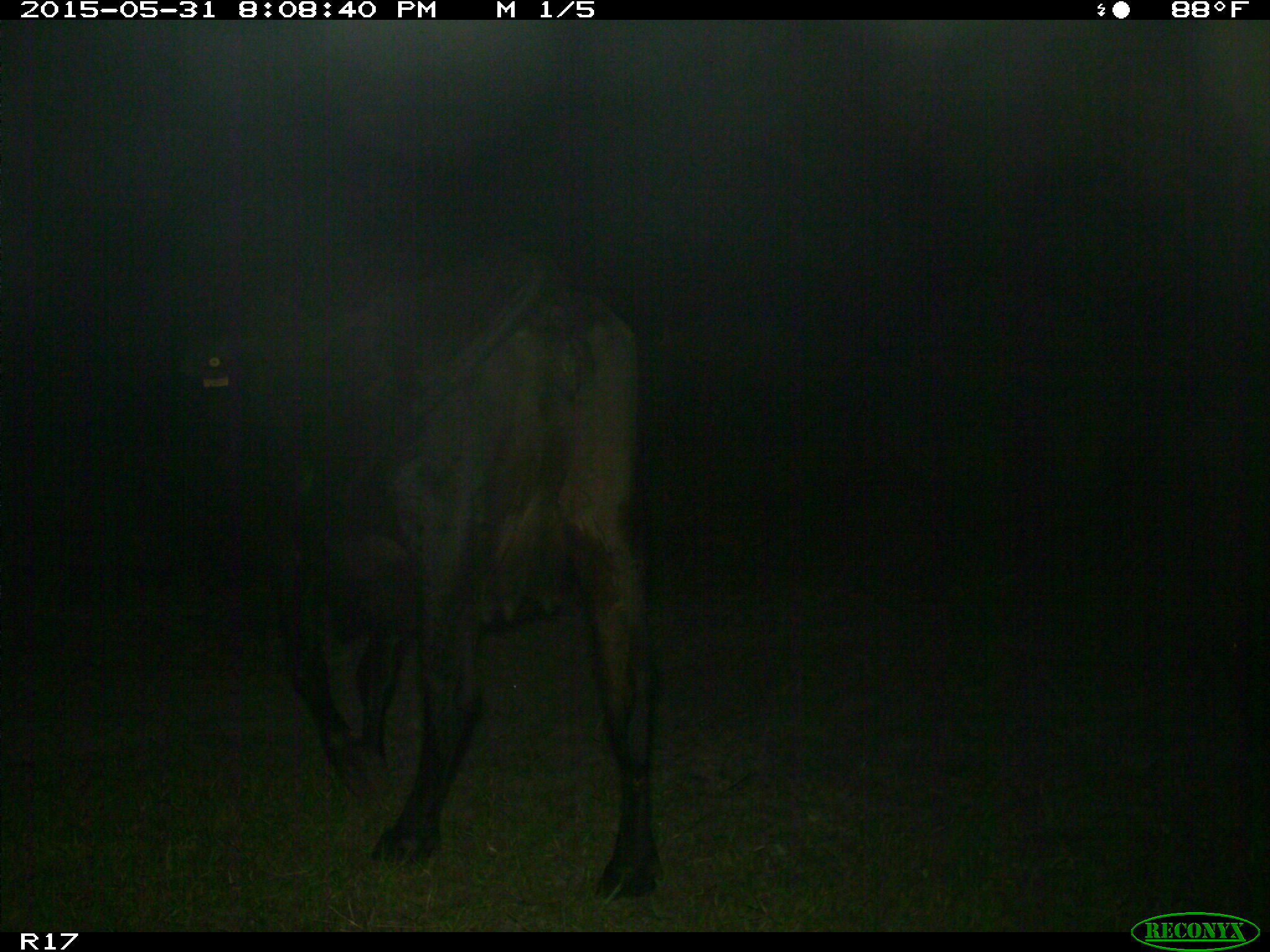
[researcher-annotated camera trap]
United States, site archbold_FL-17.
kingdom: Animalia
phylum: Chordata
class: Mammalia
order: Artiodactyla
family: Bovidae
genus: Bos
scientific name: Bos taurus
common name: domestic cow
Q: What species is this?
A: Bos taurus (domestic cow).